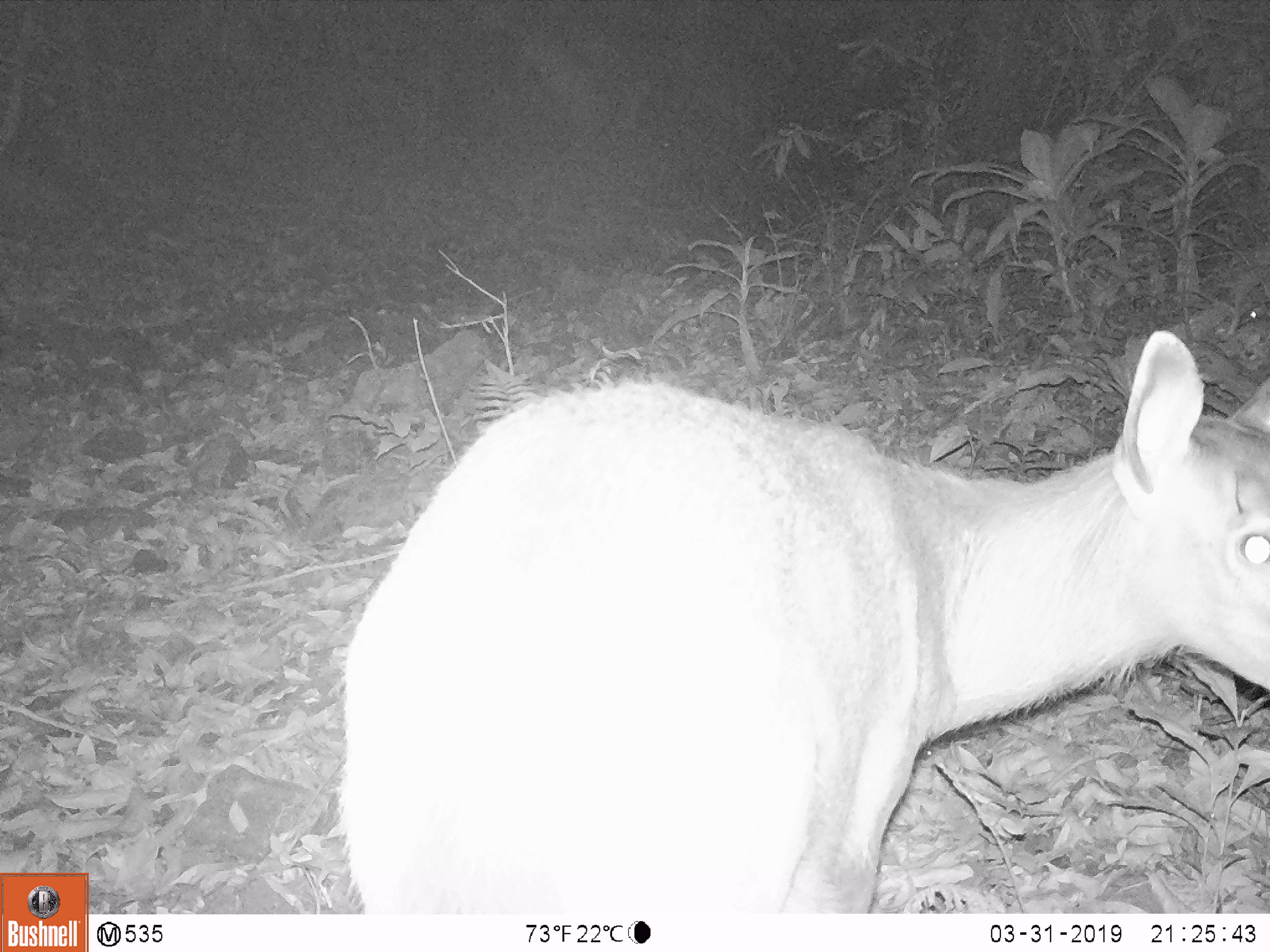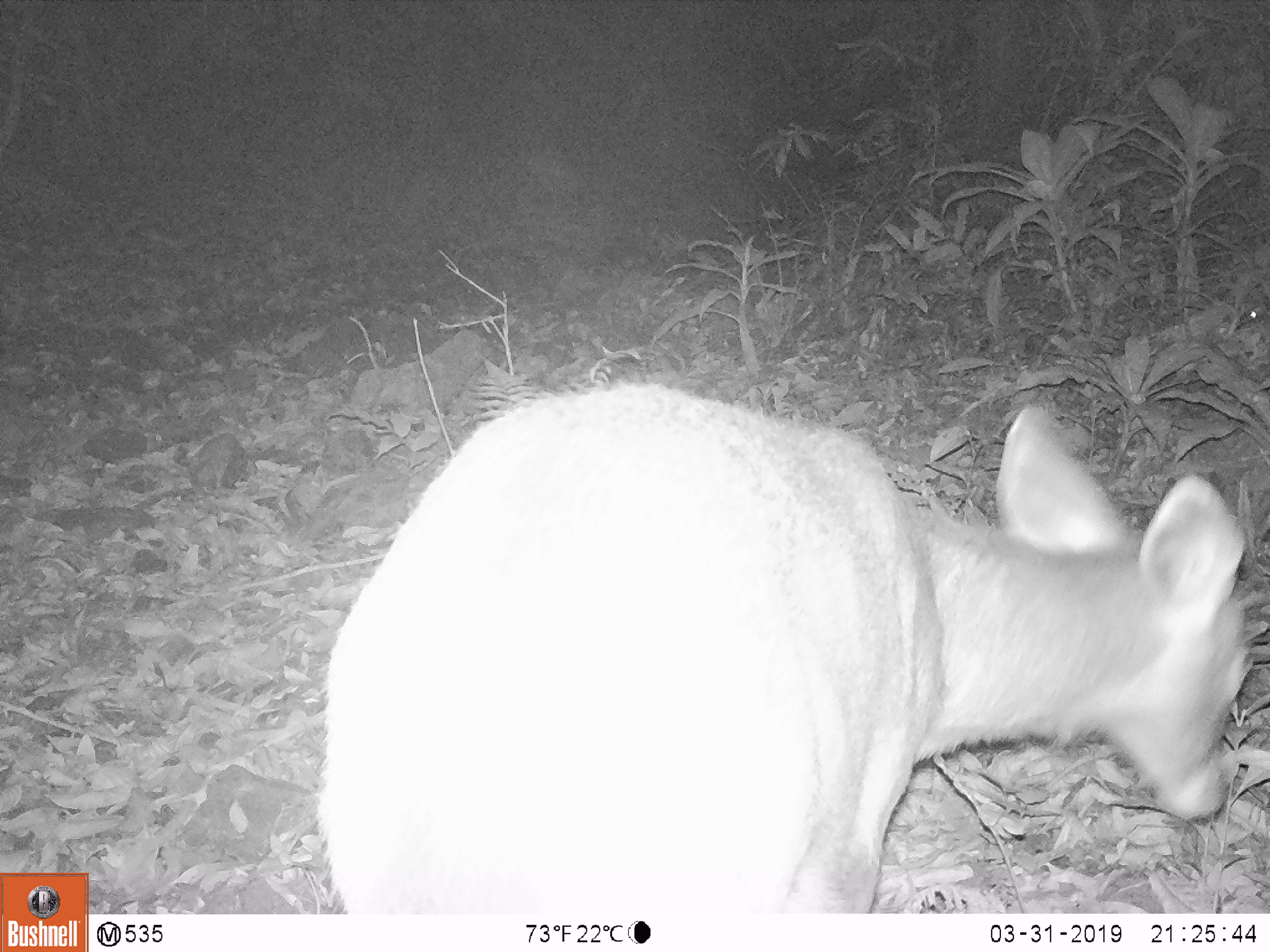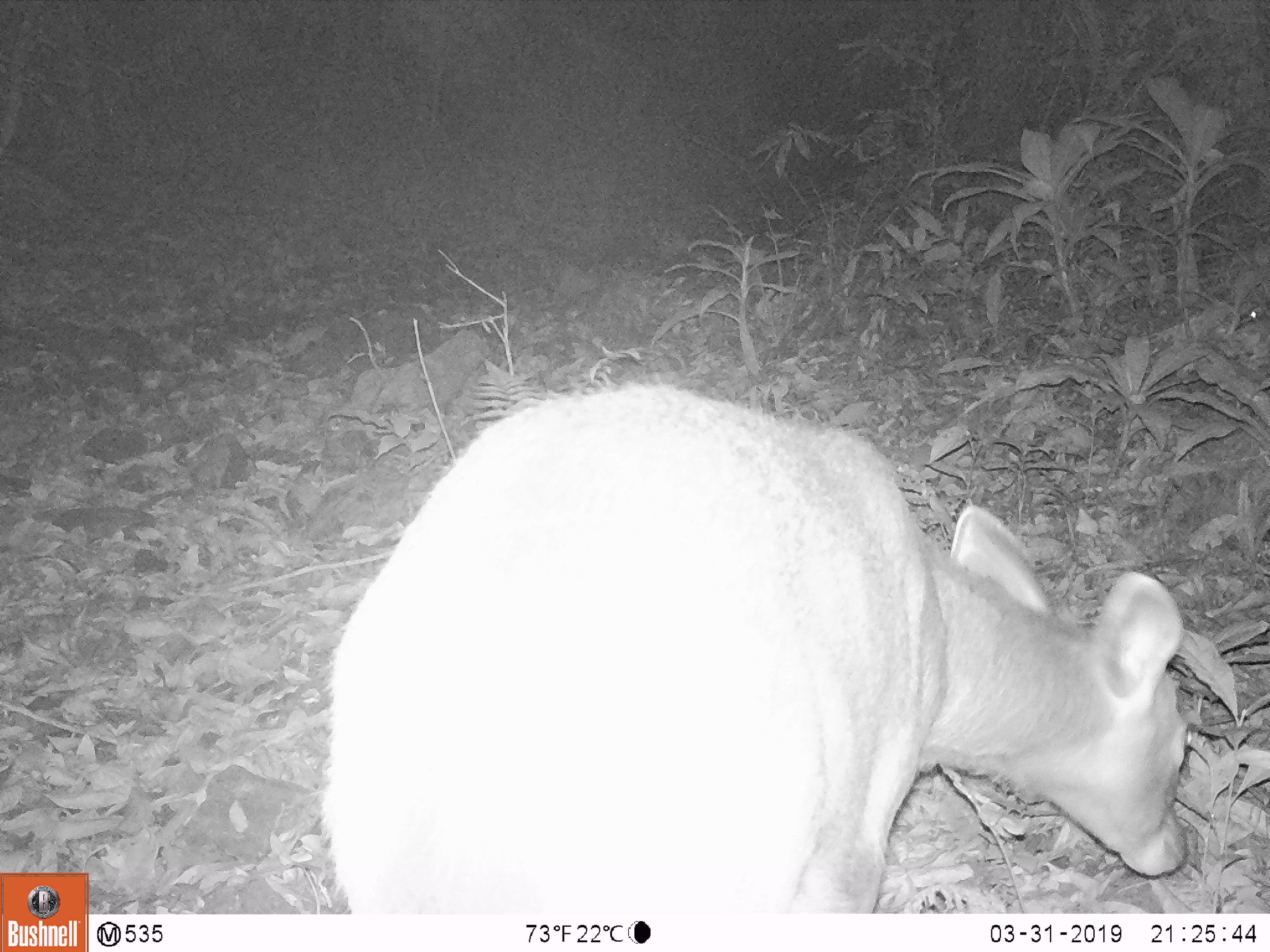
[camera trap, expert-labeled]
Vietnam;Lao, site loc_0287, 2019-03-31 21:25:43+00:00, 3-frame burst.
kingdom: Animalia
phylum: Chordata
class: Mammalia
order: Artiodactyla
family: Cervidae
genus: Rusa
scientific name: Rusa unicolor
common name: sambar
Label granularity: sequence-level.